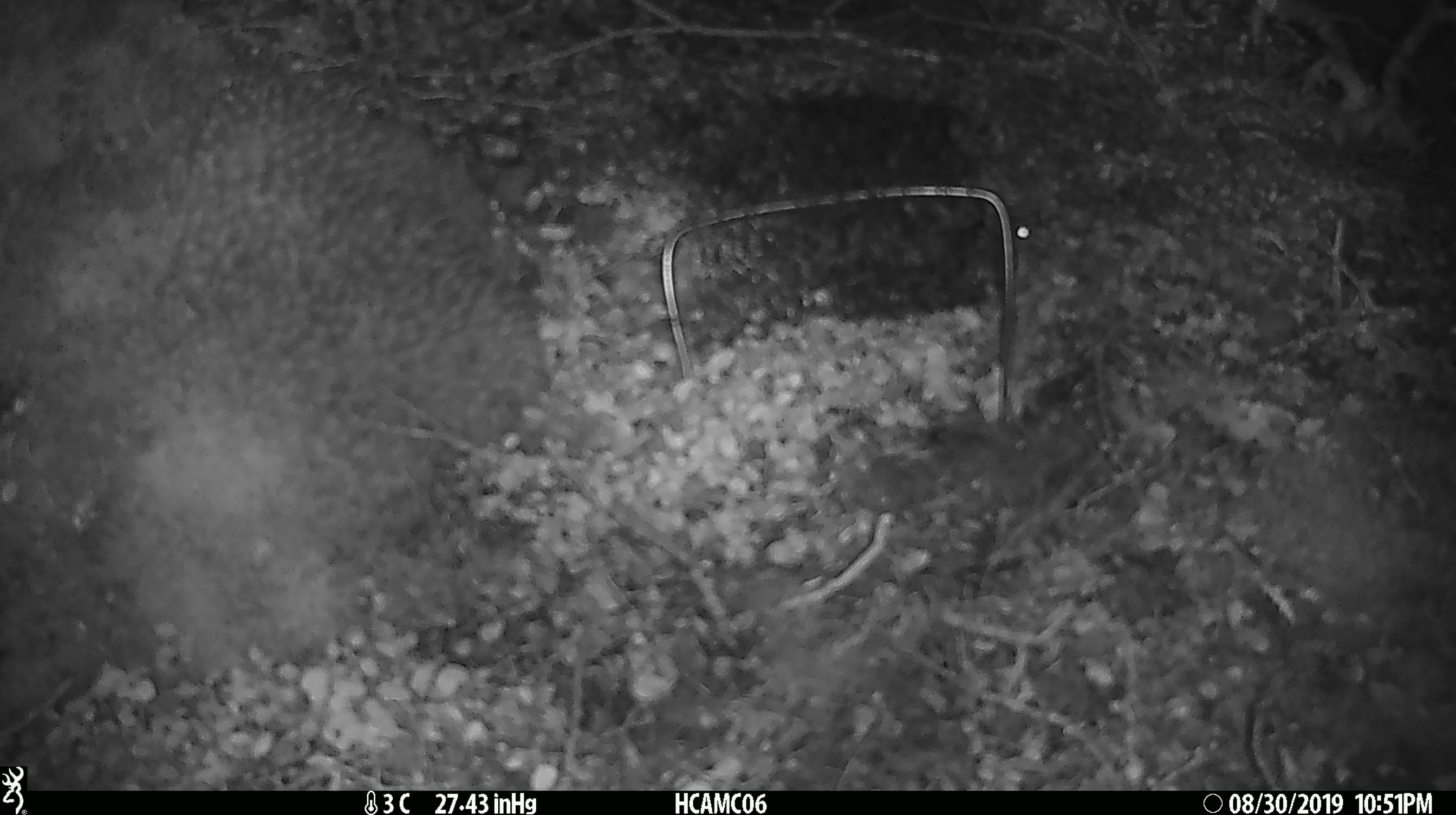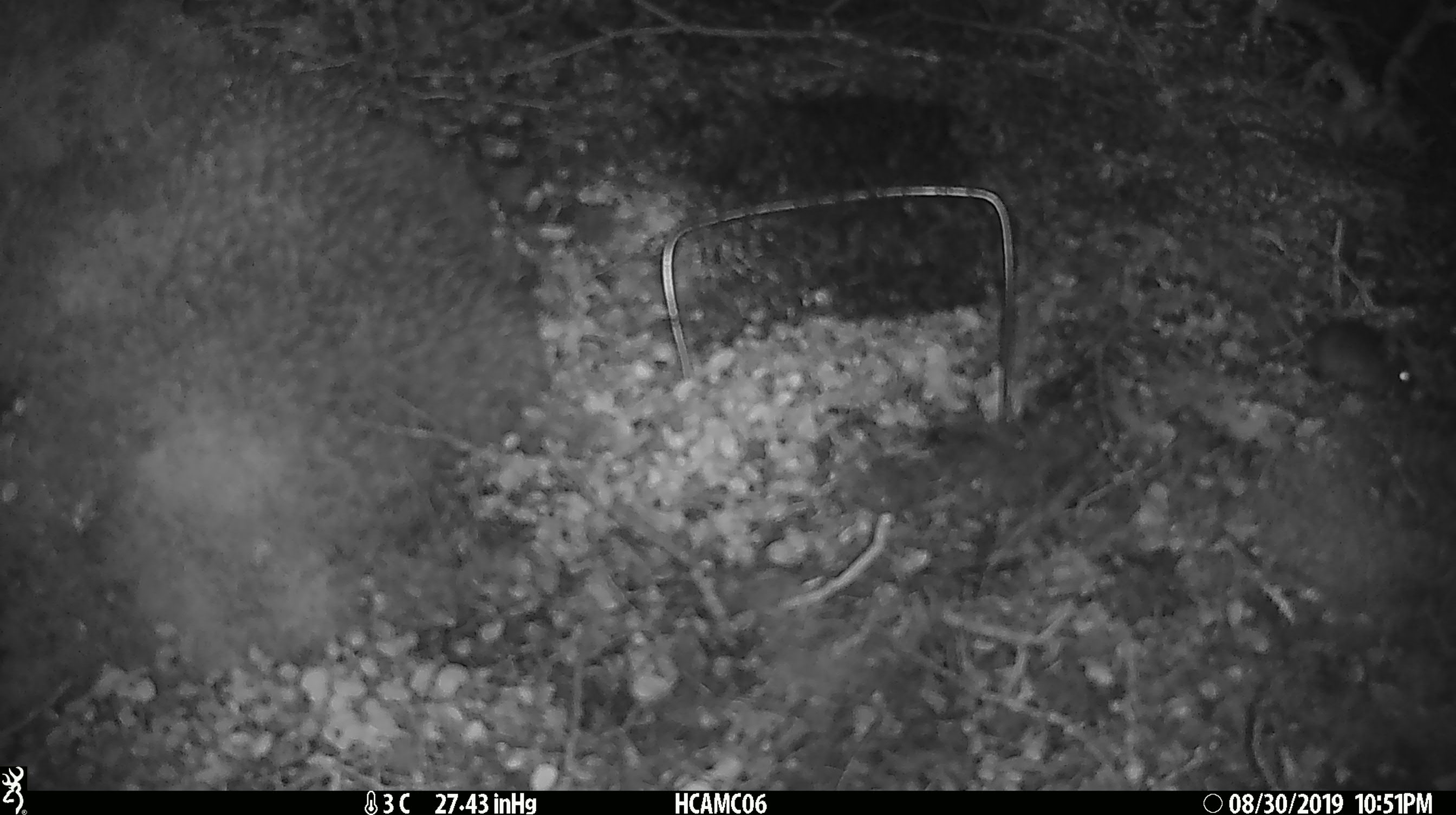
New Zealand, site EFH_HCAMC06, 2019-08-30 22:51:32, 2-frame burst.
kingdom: Animalia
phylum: Chordata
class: Mammalia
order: Rodentia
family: Muridae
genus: Mus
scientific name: Mus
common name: mouse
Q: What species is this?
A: Mouse (Mus).